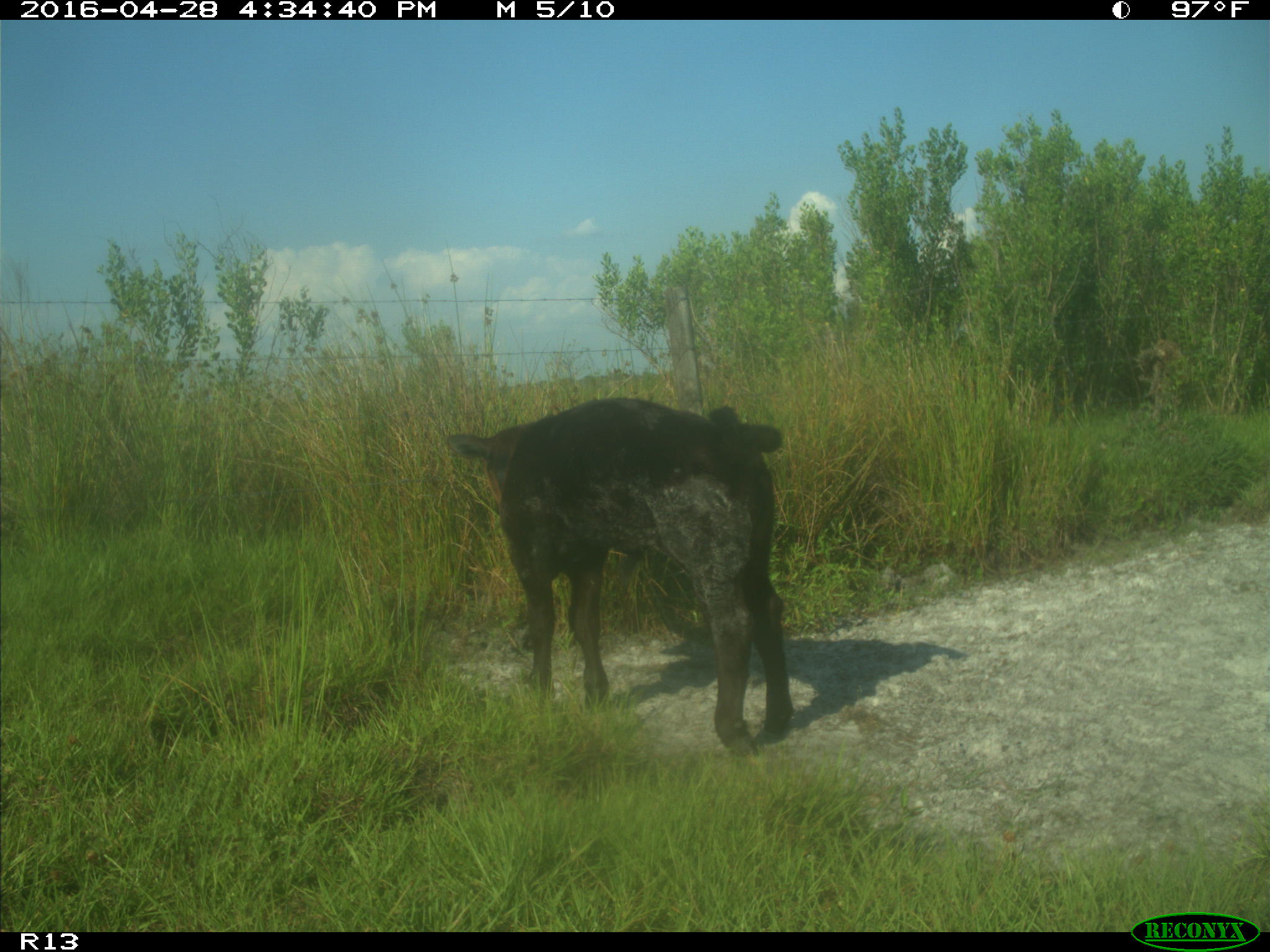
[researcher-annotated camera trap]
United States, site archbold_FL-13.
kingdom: Animalia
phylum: Chordata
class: Mammalia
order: Artiodactyla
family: Bovidae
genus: Bos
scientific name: Bos taurus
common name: domestic cow